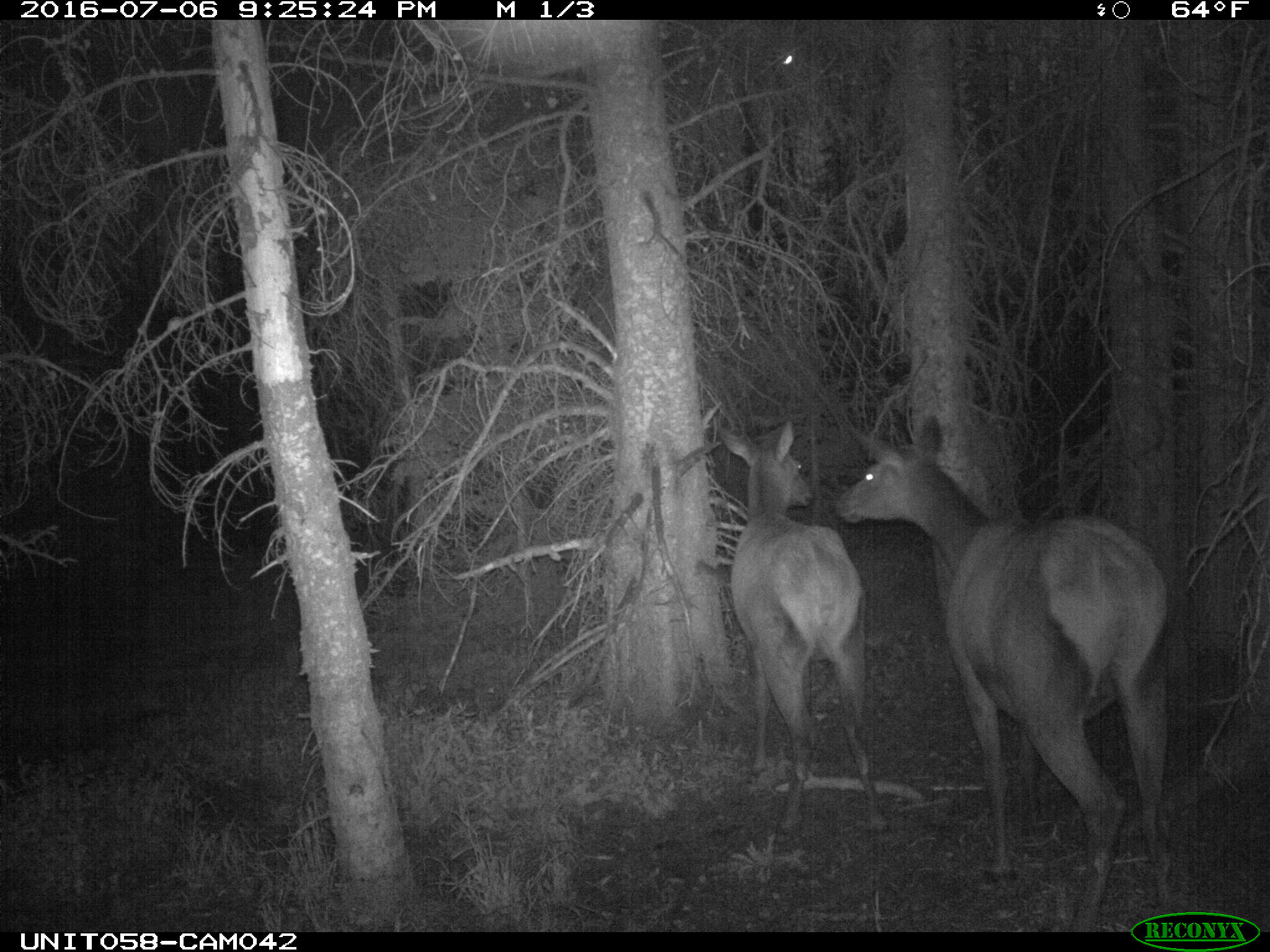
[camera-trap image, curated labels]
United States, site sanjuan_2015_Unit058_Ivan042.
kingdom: Animalia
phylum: Chordata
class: Mammalia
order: Artiodactyla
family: Cervidae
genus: Cervus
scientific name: Cervus elaphus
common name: red deer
Cervus elaphus (red deer).